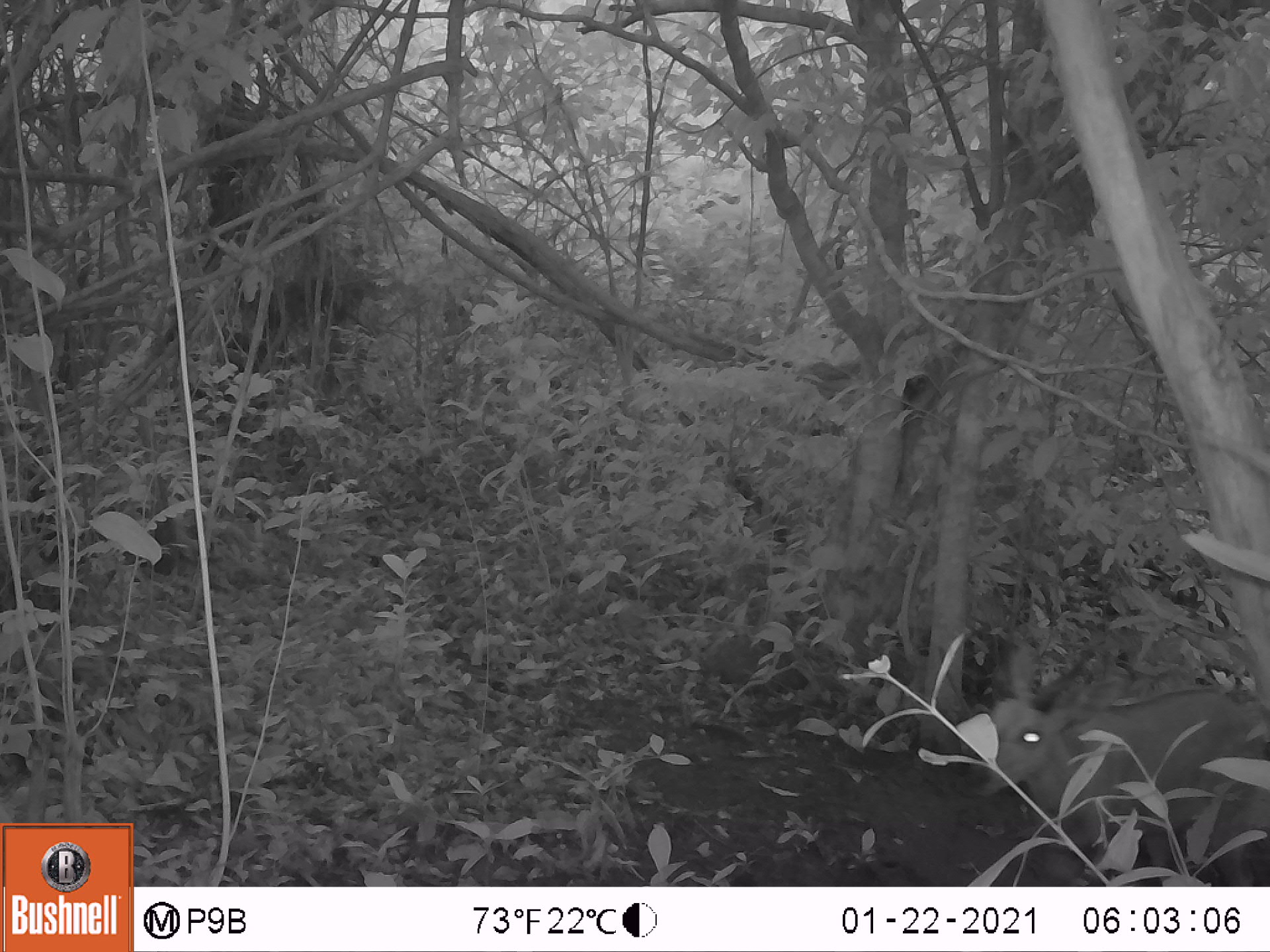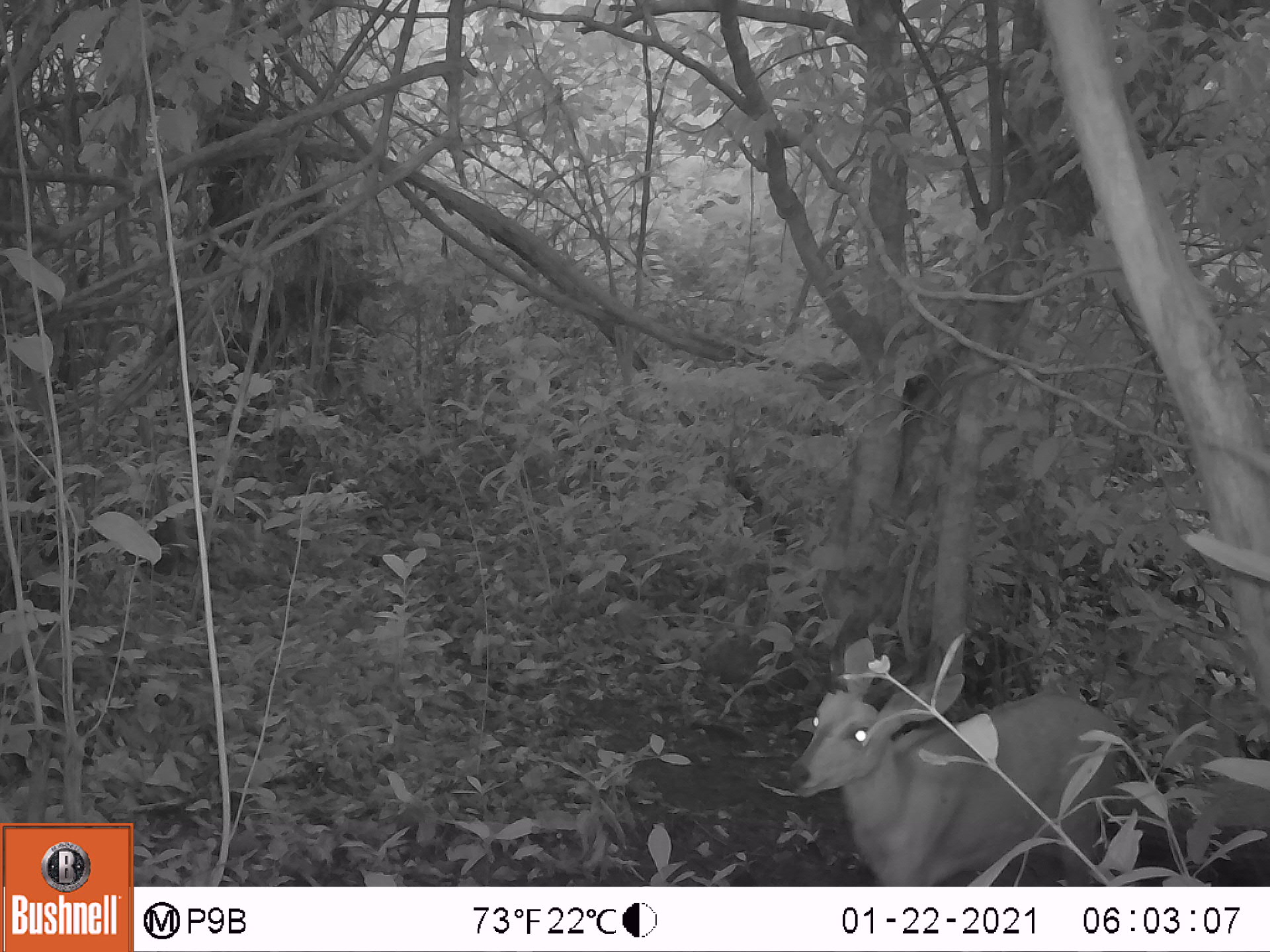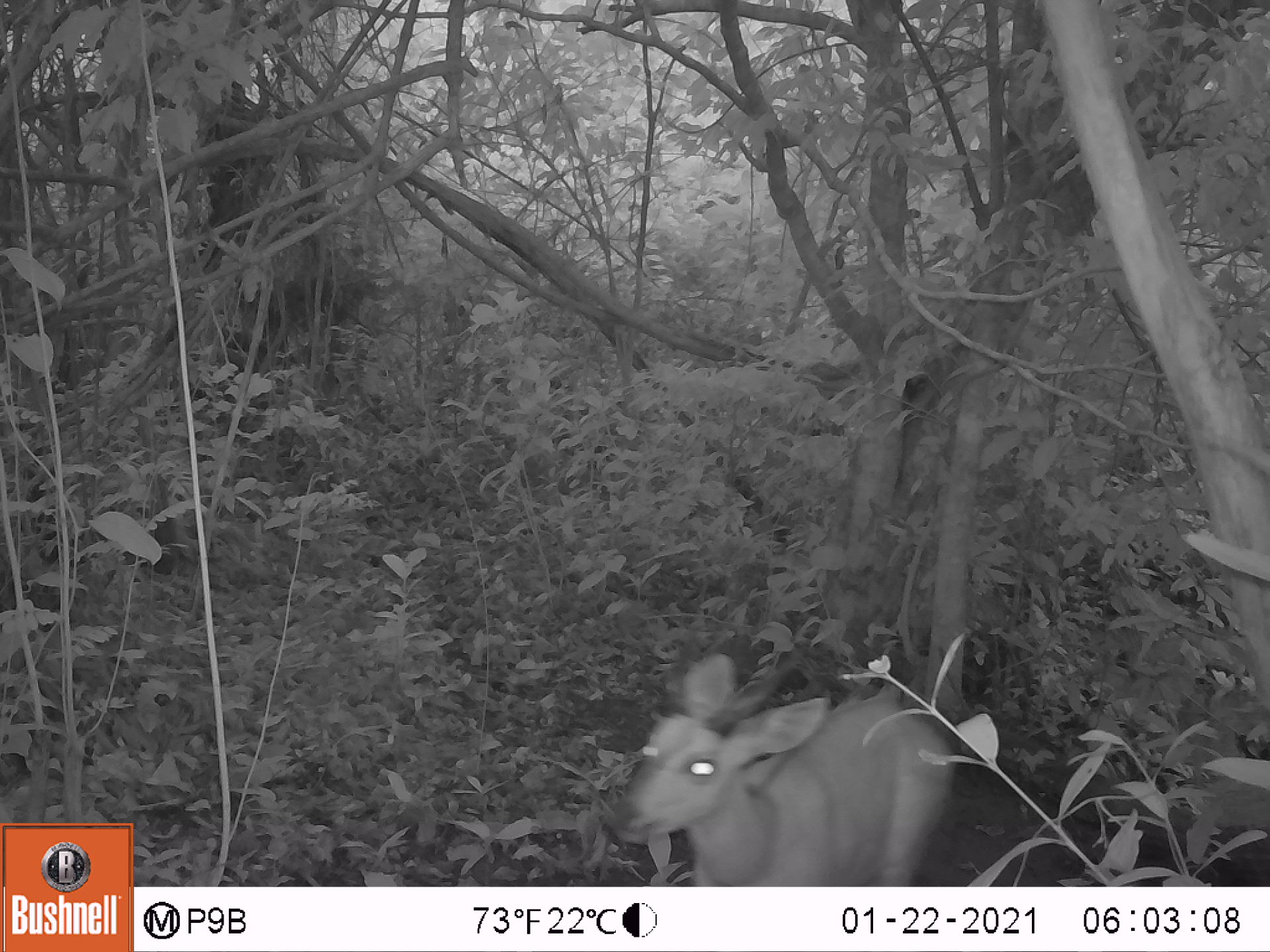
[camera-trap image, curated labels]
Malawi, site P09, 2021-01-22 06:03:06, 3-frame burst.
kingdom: Animalia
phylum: Chordata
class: Mammalia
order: Artiodactyla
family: Bovidae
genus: Tragelaphus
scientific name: Tragelaphus sylvaticus sylvaticus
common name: cape bushbuck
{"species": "cape bushbuck (Tragelaphus sylvaticus sylvaticus)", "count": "1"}